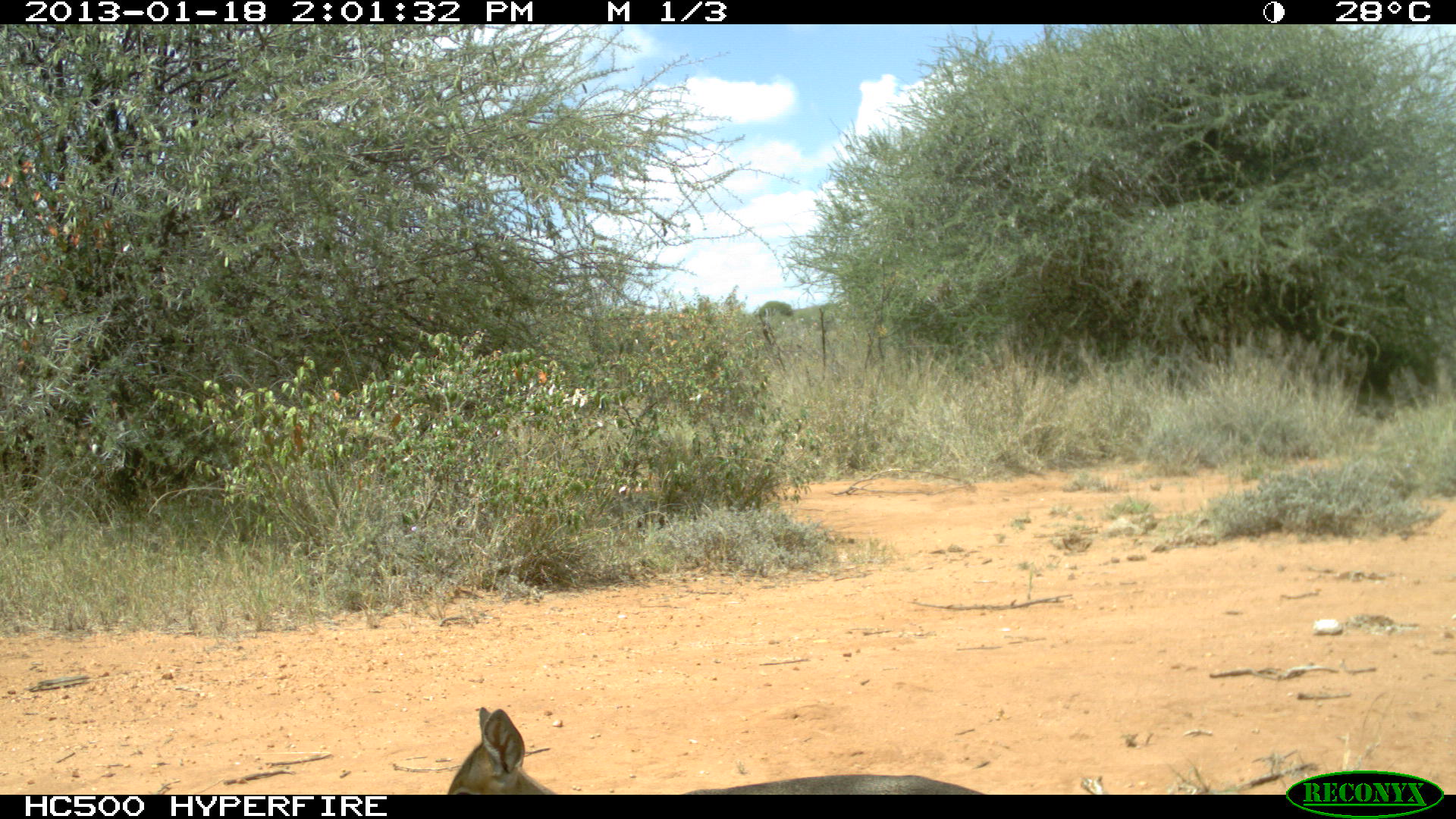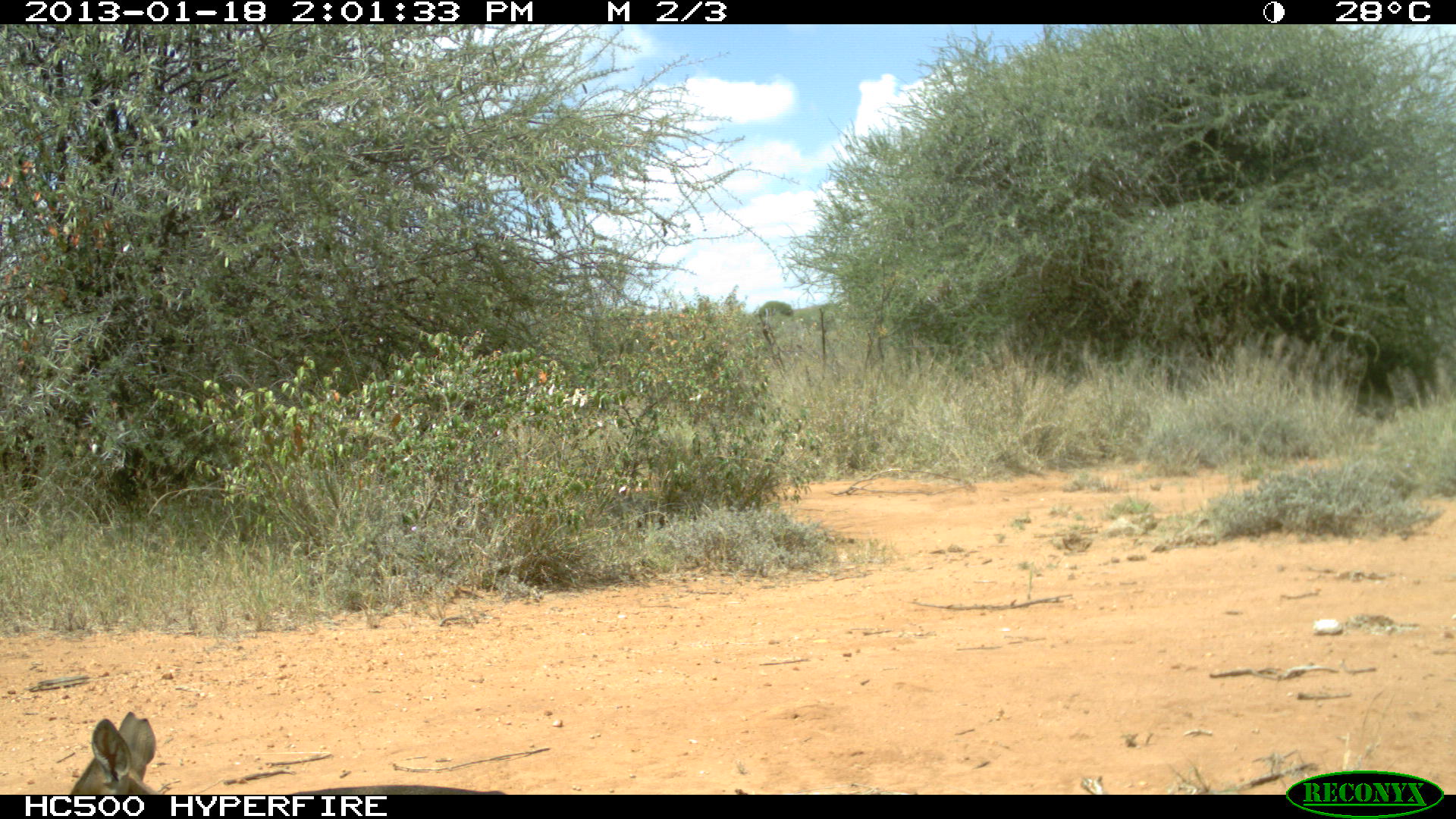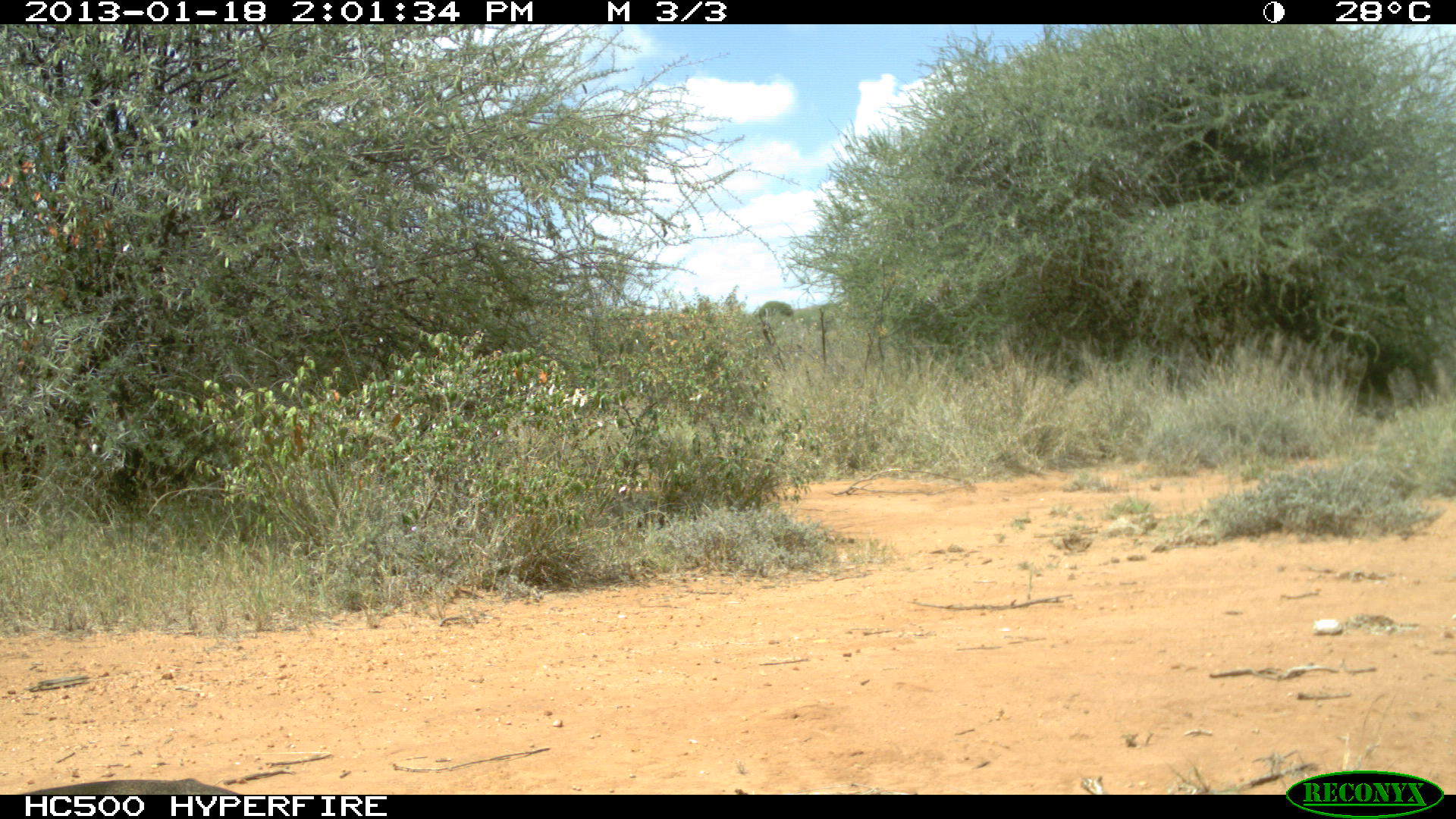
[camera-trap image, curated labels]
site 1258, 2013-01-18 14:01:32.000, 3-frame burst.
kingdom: Animalia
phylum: Chordata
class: Mammalia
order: Artiodactyla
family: Bovidae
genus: Madoqua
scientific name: Madoqua guentheri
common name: günther's dik-dik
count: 1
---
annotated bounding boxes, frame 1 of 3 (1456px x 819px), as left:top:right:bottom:
madoqua guentheri: 443:701:980:797